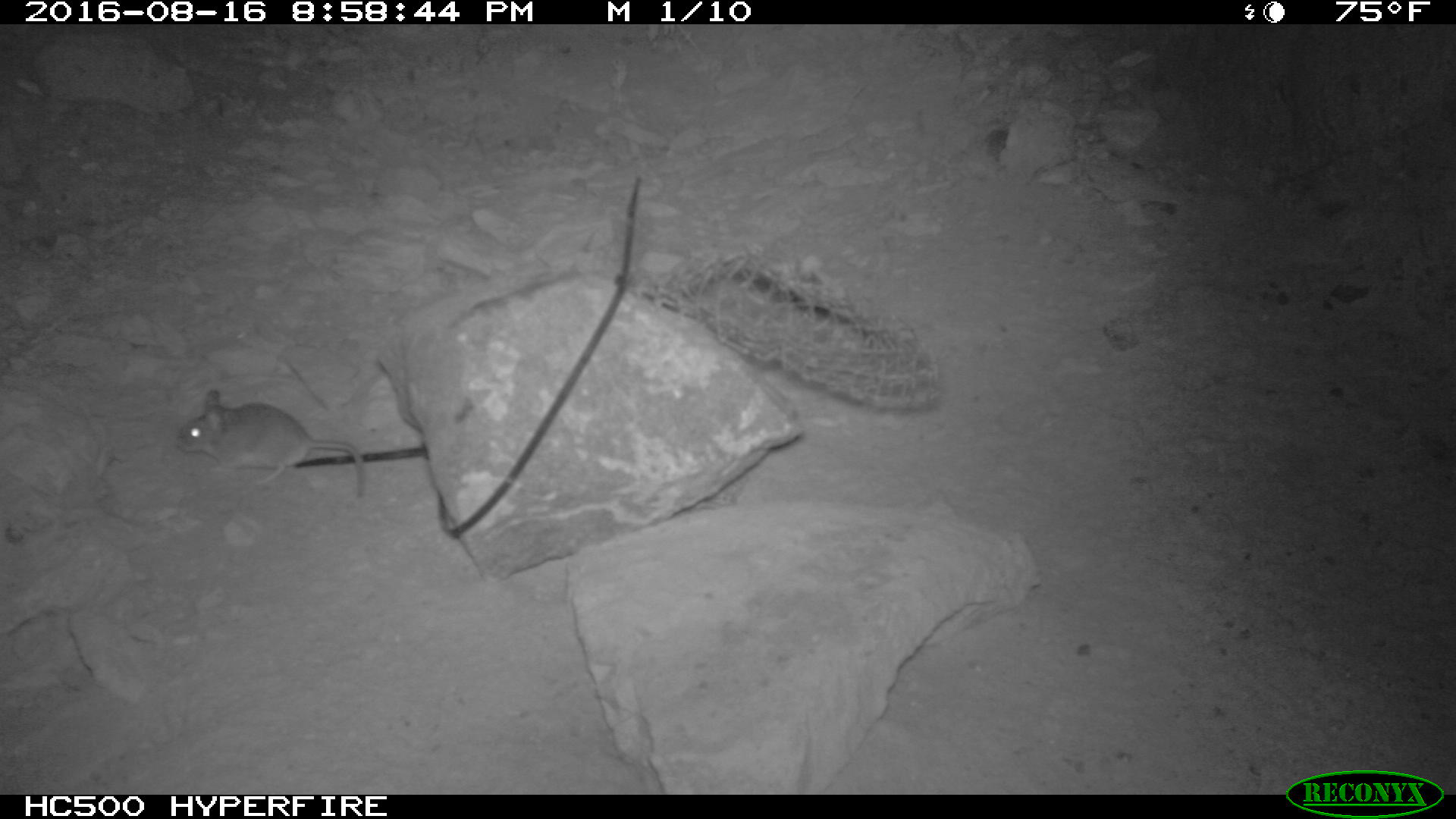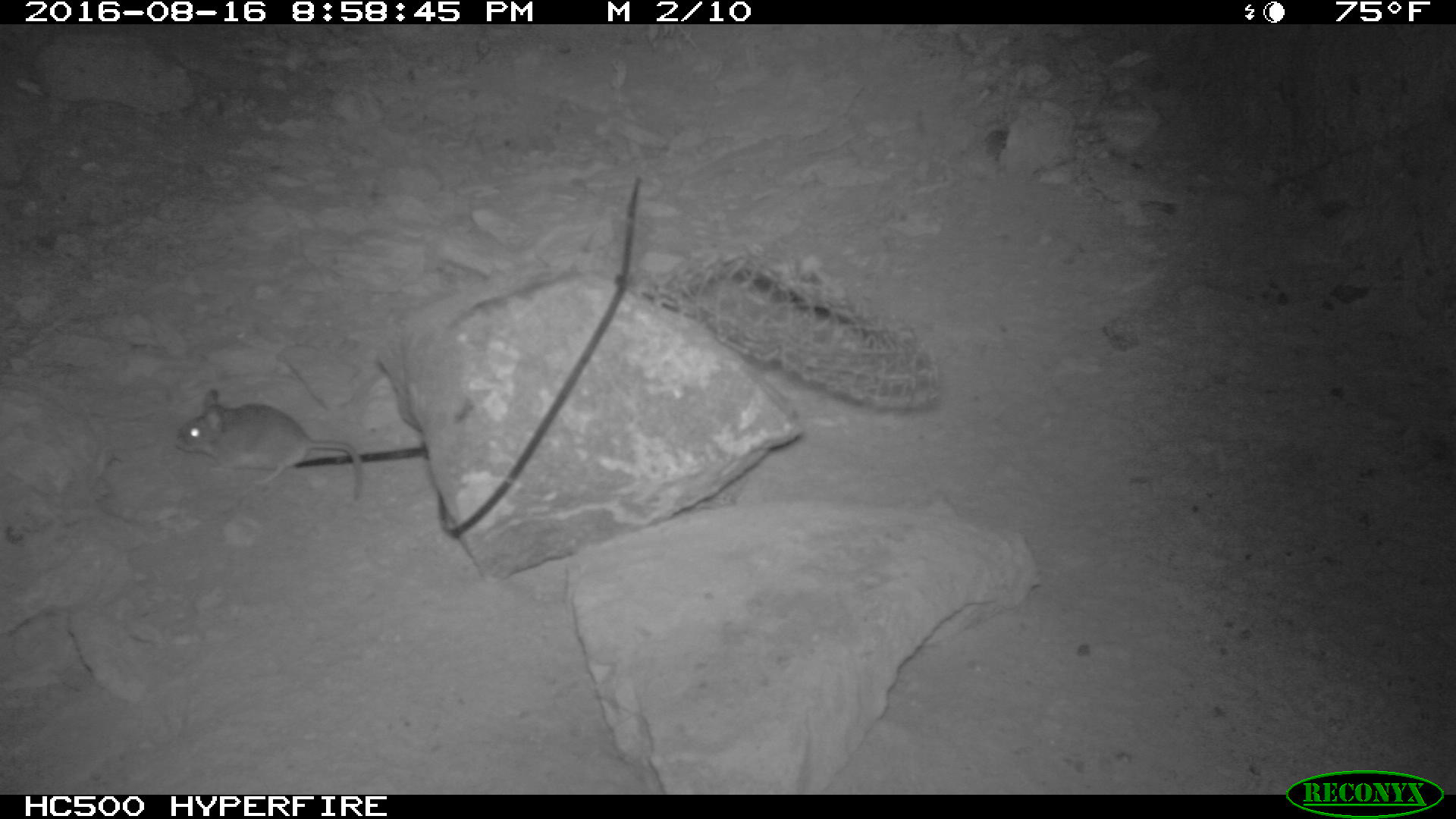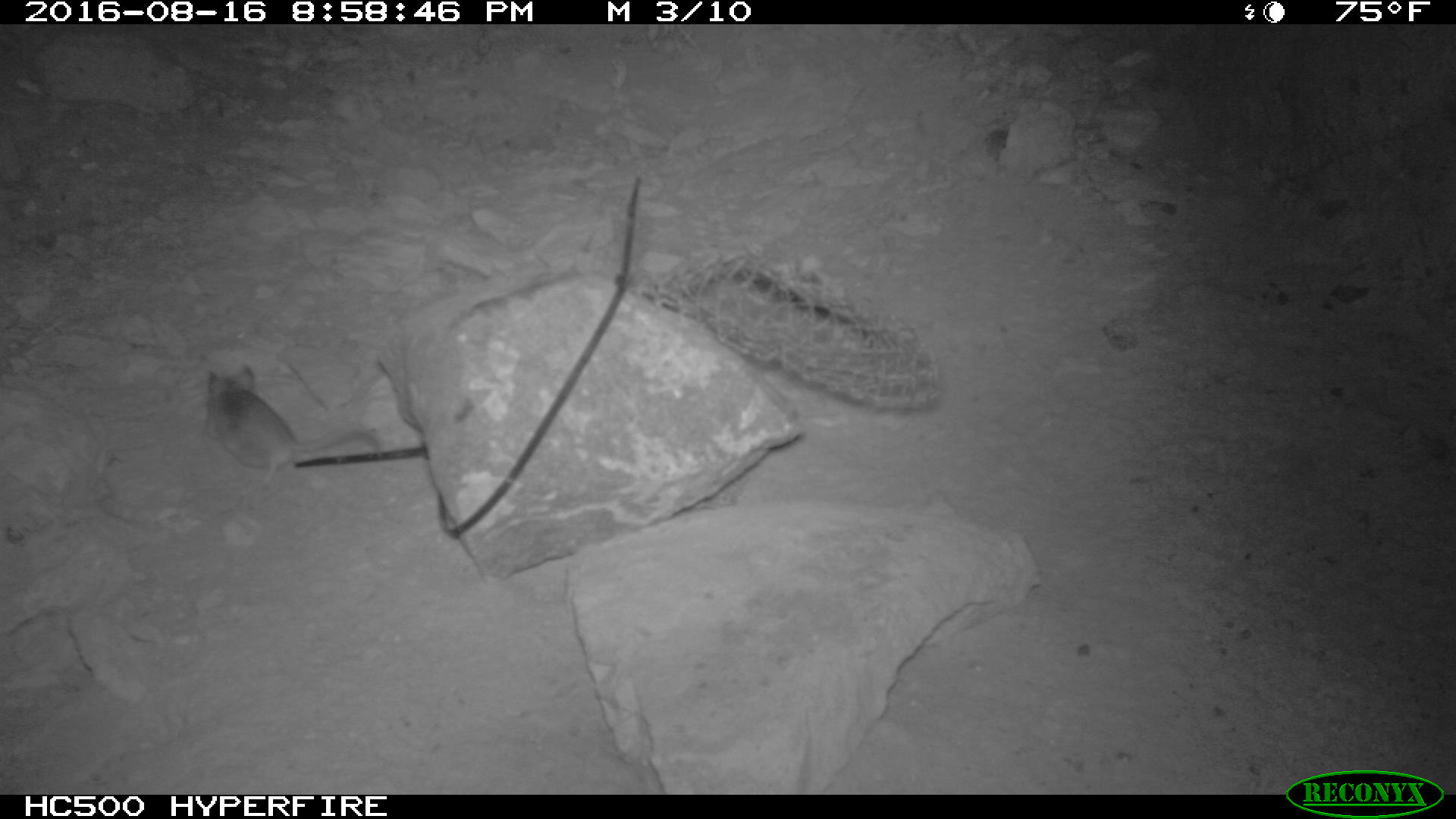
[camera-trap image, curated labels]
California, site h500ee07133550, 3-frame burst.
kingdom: Animalia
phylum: Chordata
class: Mammalia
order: Rodentia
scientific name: Rodentia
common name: rodent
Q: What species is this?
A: Rodent (Rodentia).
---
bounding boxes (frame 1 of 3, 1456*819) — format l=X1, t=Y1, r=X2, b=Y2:
rodent: l=177, t=388, r=367, b=498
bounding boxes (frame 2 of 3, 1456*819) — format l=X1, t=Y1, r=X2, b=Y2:
rodent: l=175, t=388, r=365, b=502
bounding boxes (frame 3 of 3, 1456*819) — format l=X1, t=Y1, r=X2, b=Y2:
rodent: l=199, t=365, r=384, b=485